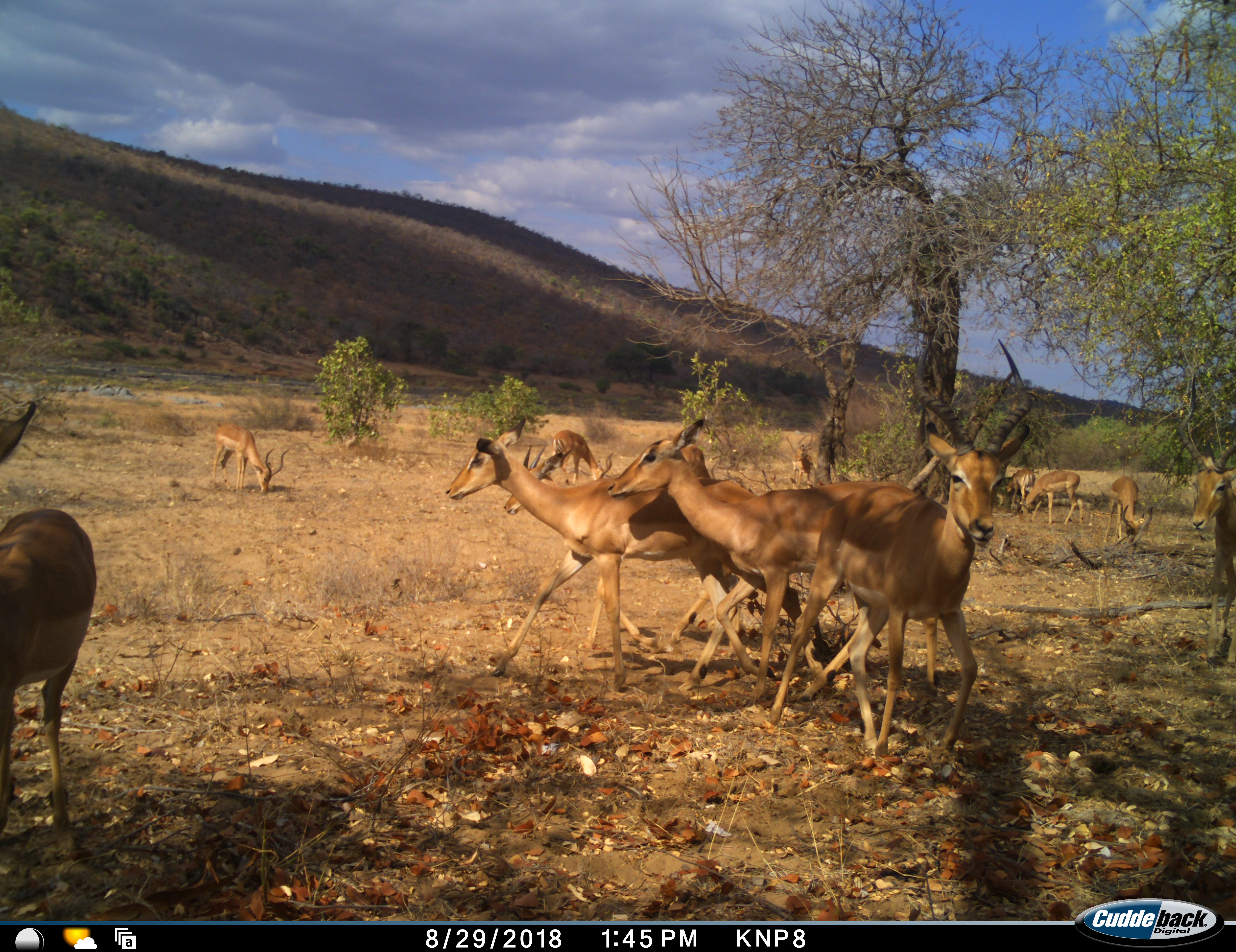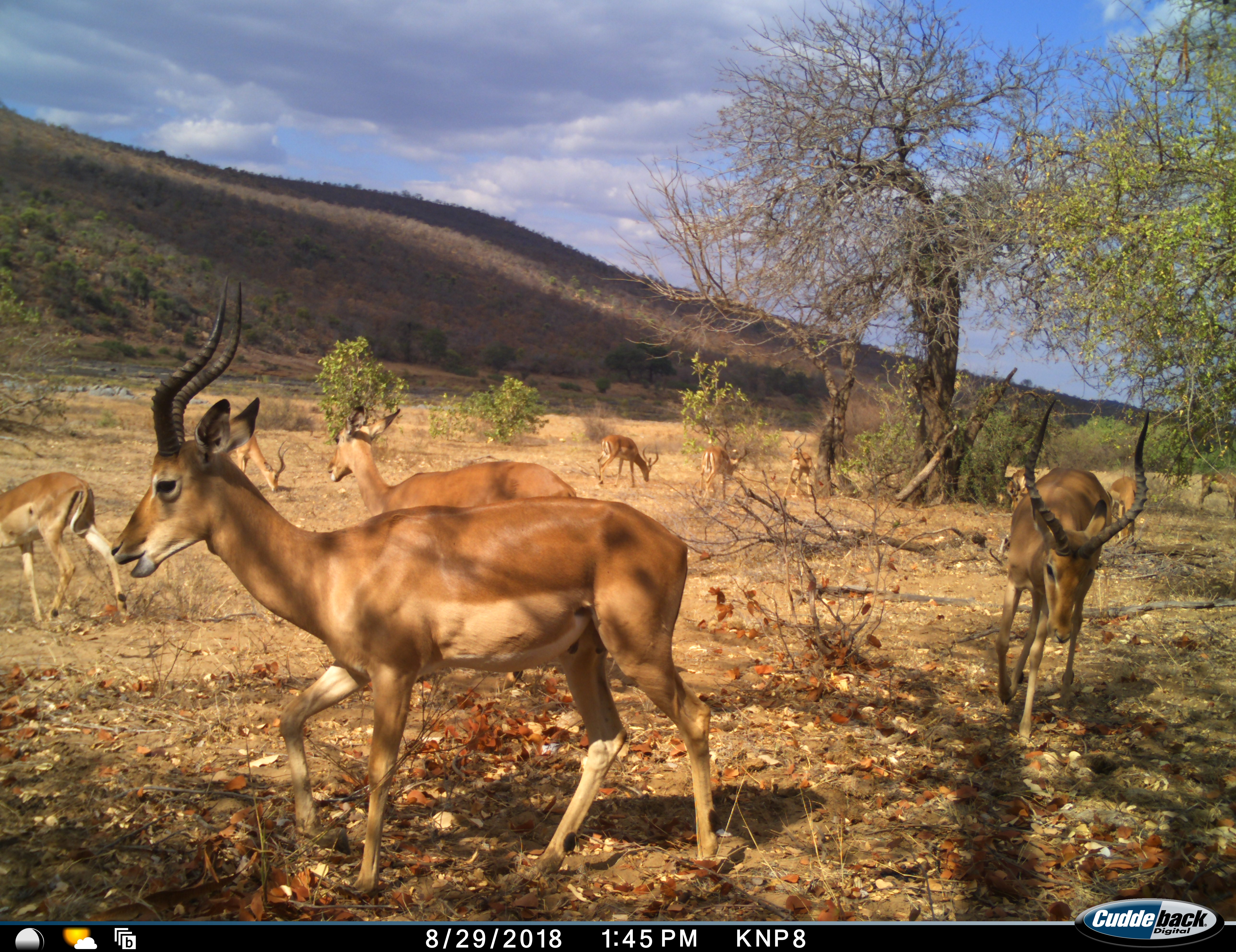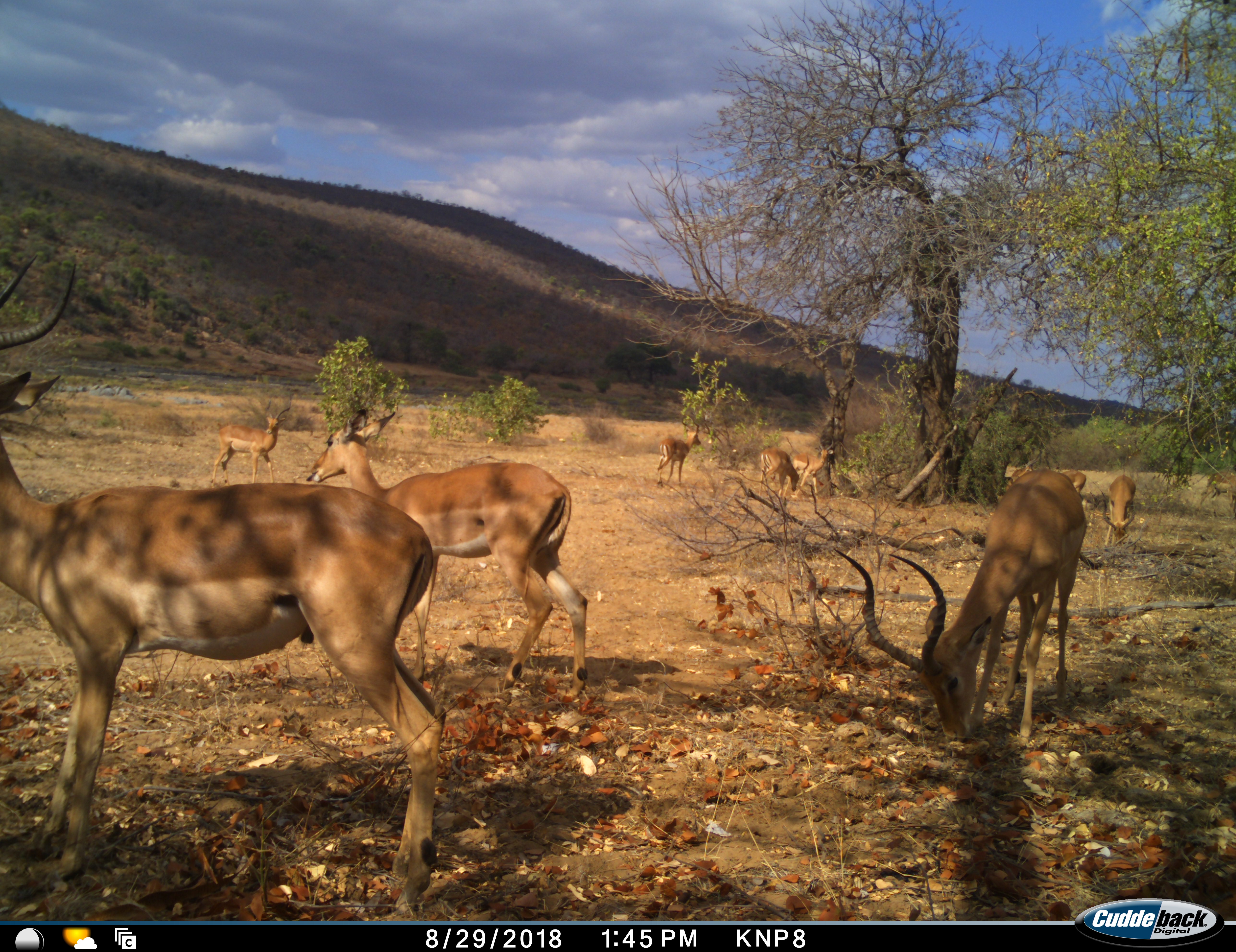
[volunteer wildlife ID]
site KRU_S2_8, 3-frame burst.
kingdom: Animalia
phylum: Chordata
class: Mammalia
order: Artiodactyla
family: Bovidae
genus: Aepyceros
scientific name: Aepyceros melampus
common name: impala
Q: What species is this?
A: Impala (Aepyceros melampus).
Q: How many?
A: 11-50.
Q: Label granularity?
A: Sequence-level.